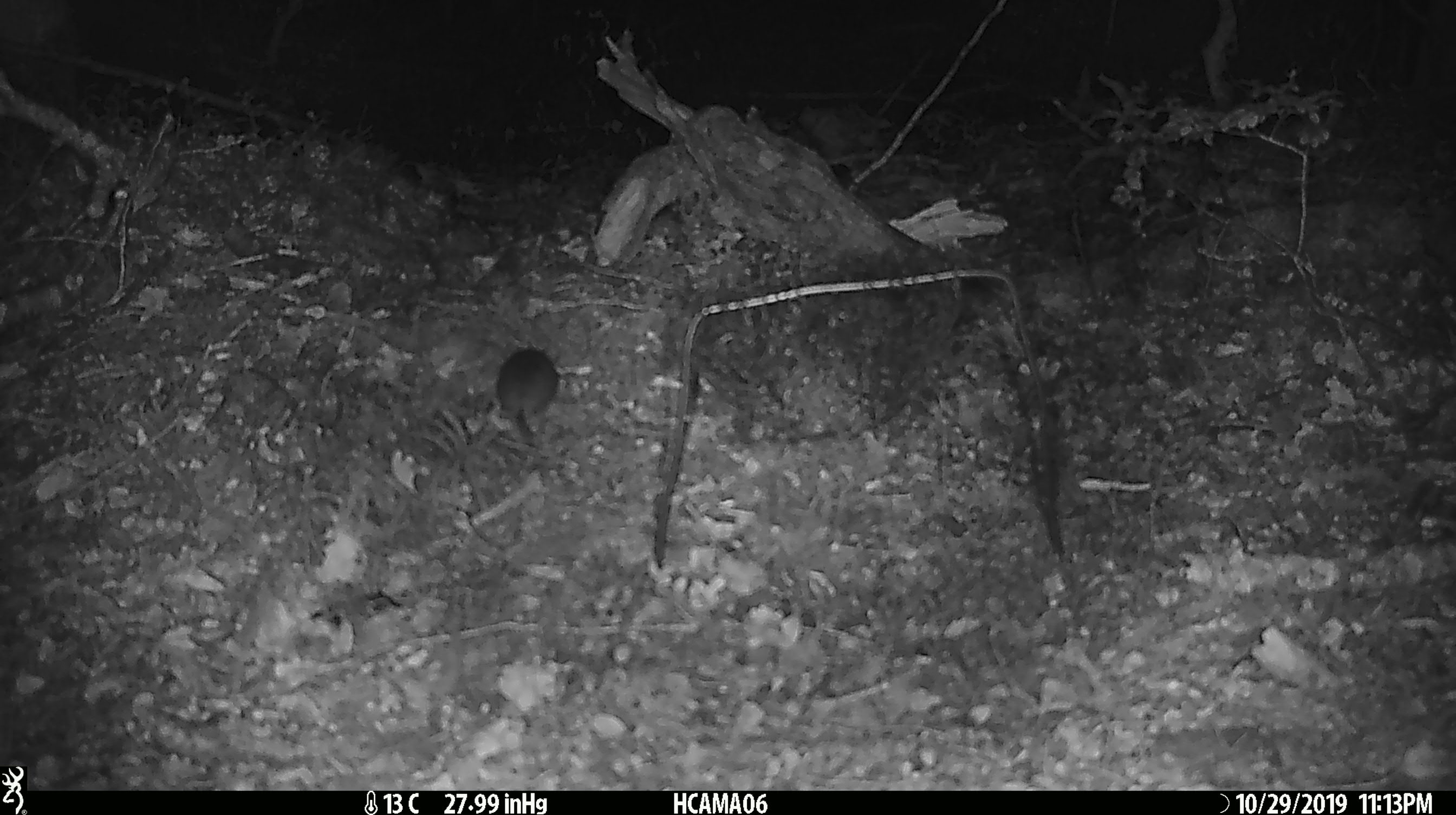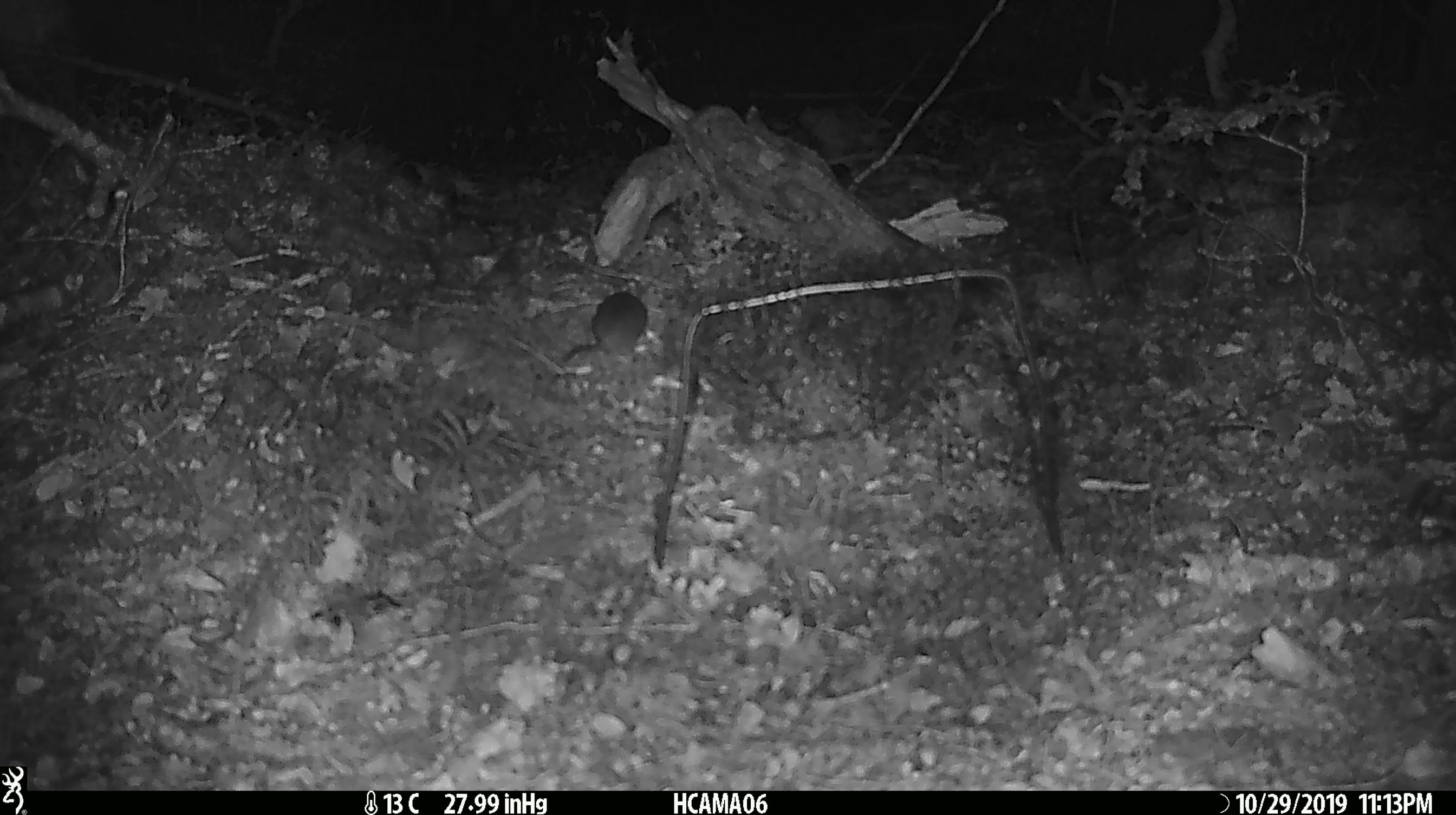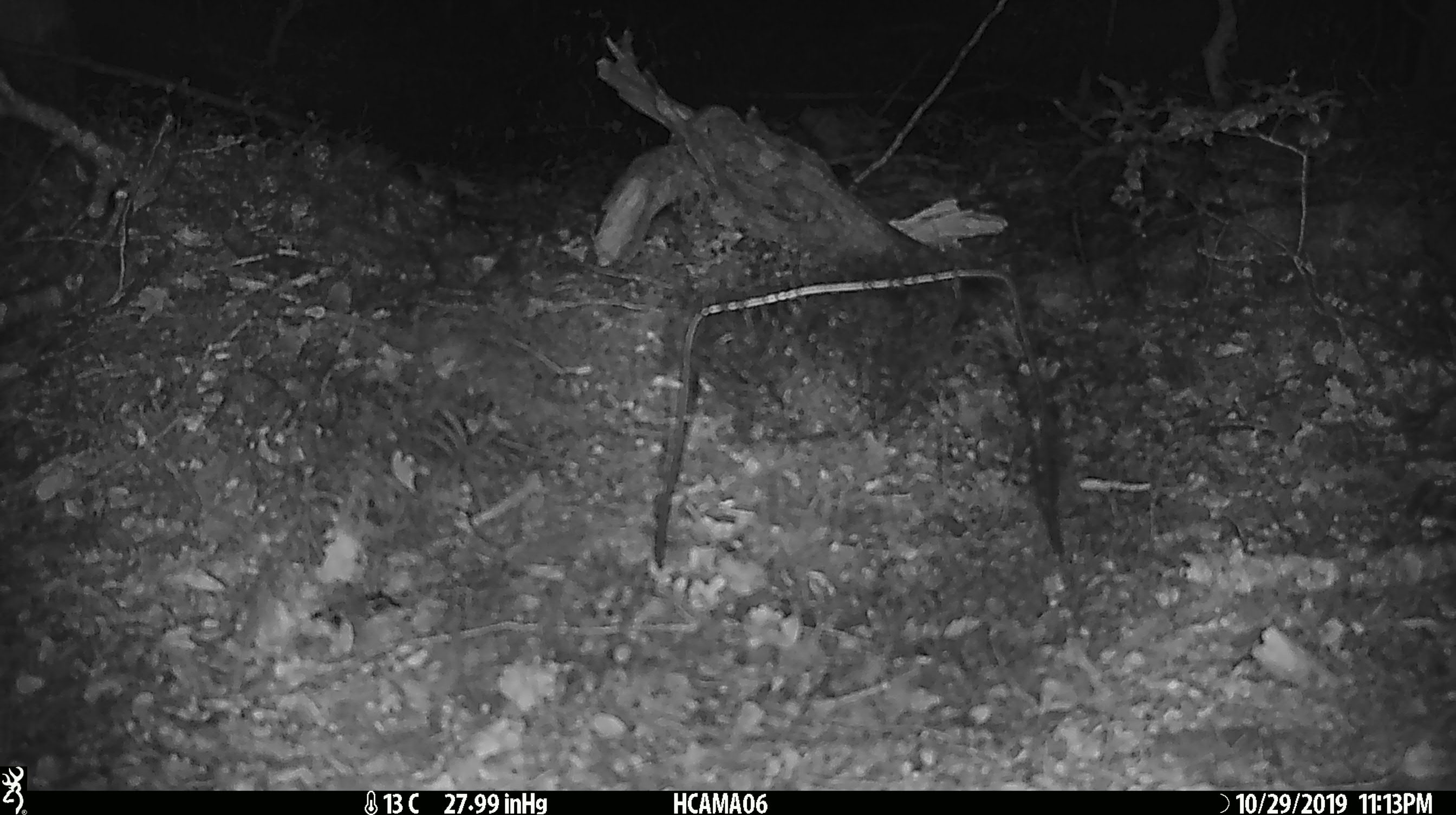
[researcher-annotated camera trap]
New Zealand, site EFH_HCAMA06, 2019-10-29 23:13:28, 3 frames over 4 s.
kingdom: Animalia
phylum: Chordata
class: Mammalia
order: Rodentia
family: Muridae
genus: Mus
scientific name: Mus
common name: mouse